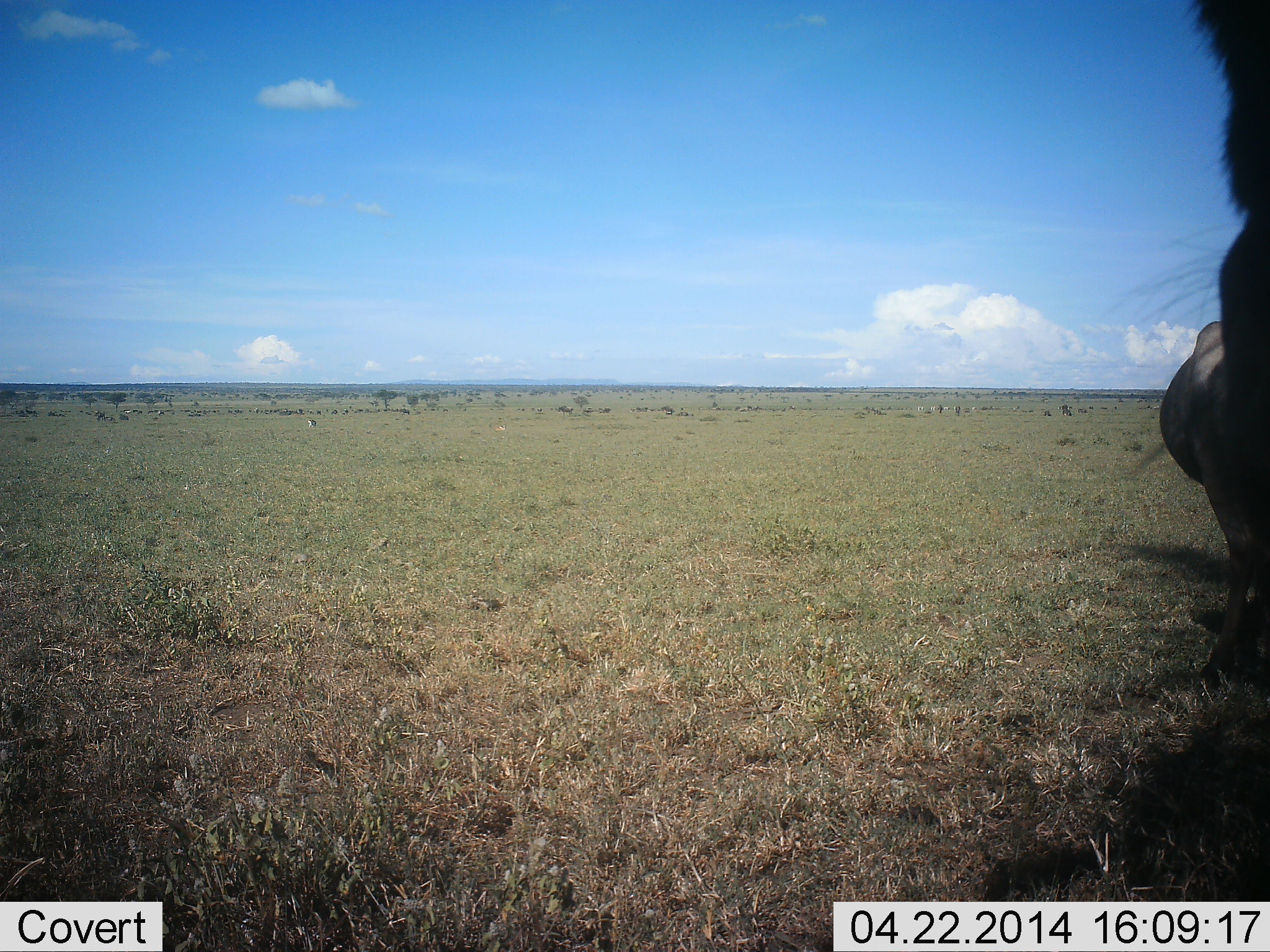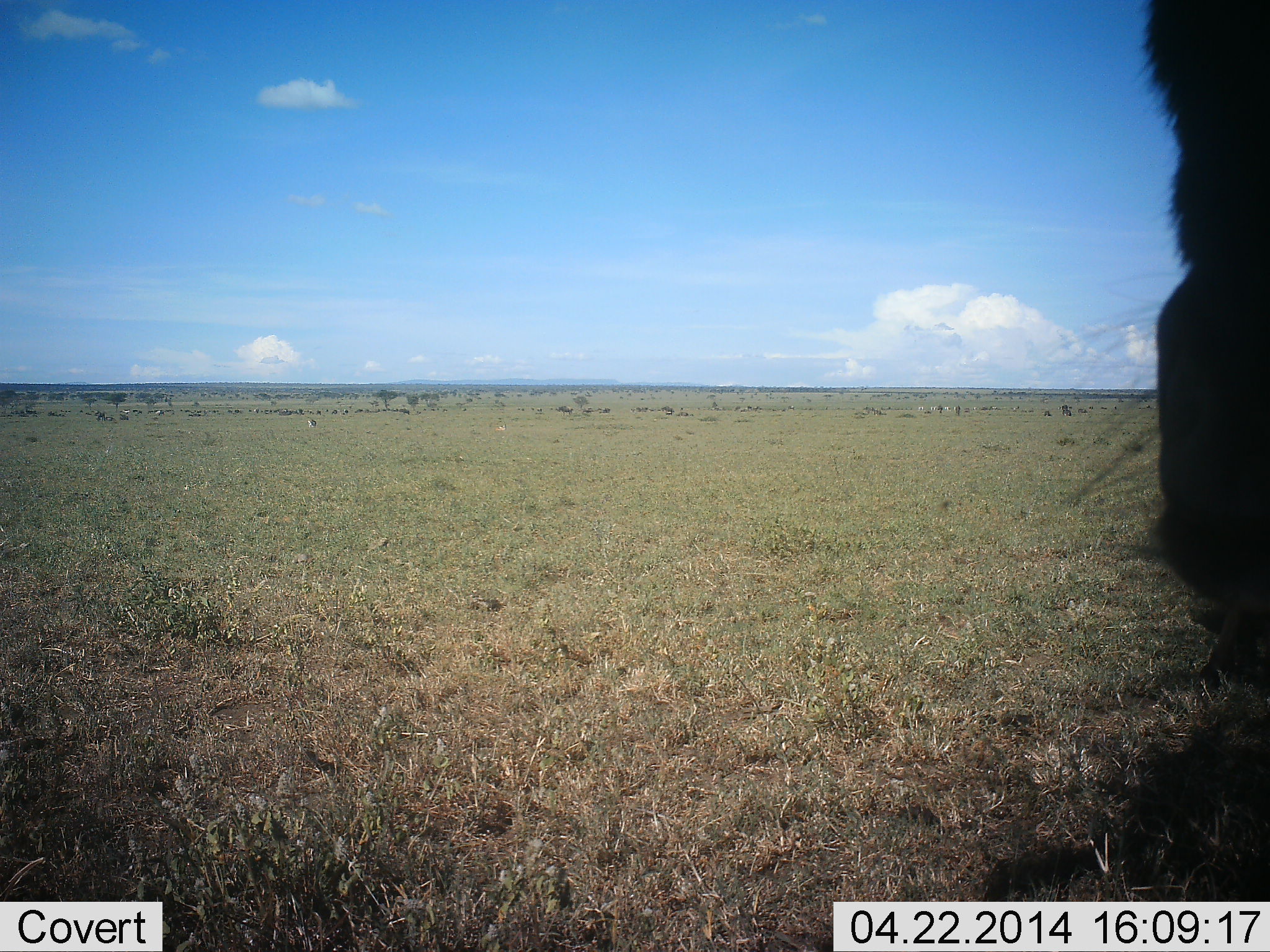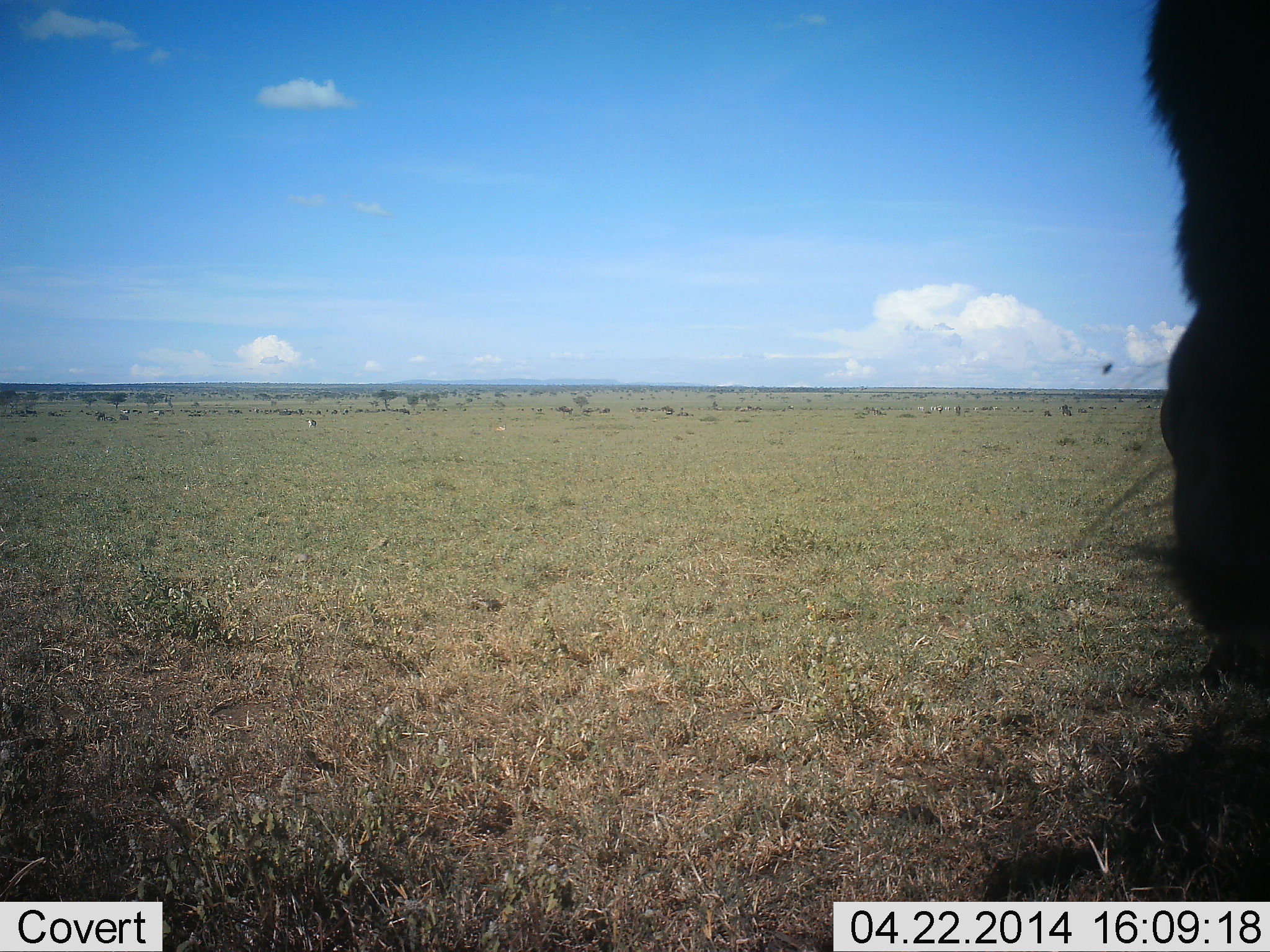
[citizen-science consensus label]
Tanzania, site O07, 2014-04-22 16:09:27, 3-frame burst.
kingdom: Animalia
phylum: Chordata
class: Mammalia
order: Artiodactyla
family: Bovidae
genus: Connochaetes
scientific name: Connochaetes taurinus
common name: blue wildebeest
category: wildebeest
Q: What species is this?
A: Wildebeest (blue wildebeest) (Connochaetes taurinus).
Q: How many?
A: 2.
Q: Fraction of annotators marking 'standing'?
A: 92%.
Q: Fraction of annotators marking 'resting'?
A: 8%.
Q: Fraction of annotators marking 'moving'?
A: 8%.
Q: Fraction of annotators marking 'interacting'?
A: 0%.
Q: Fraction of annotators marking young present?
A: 0%.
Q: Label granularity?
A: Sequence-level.